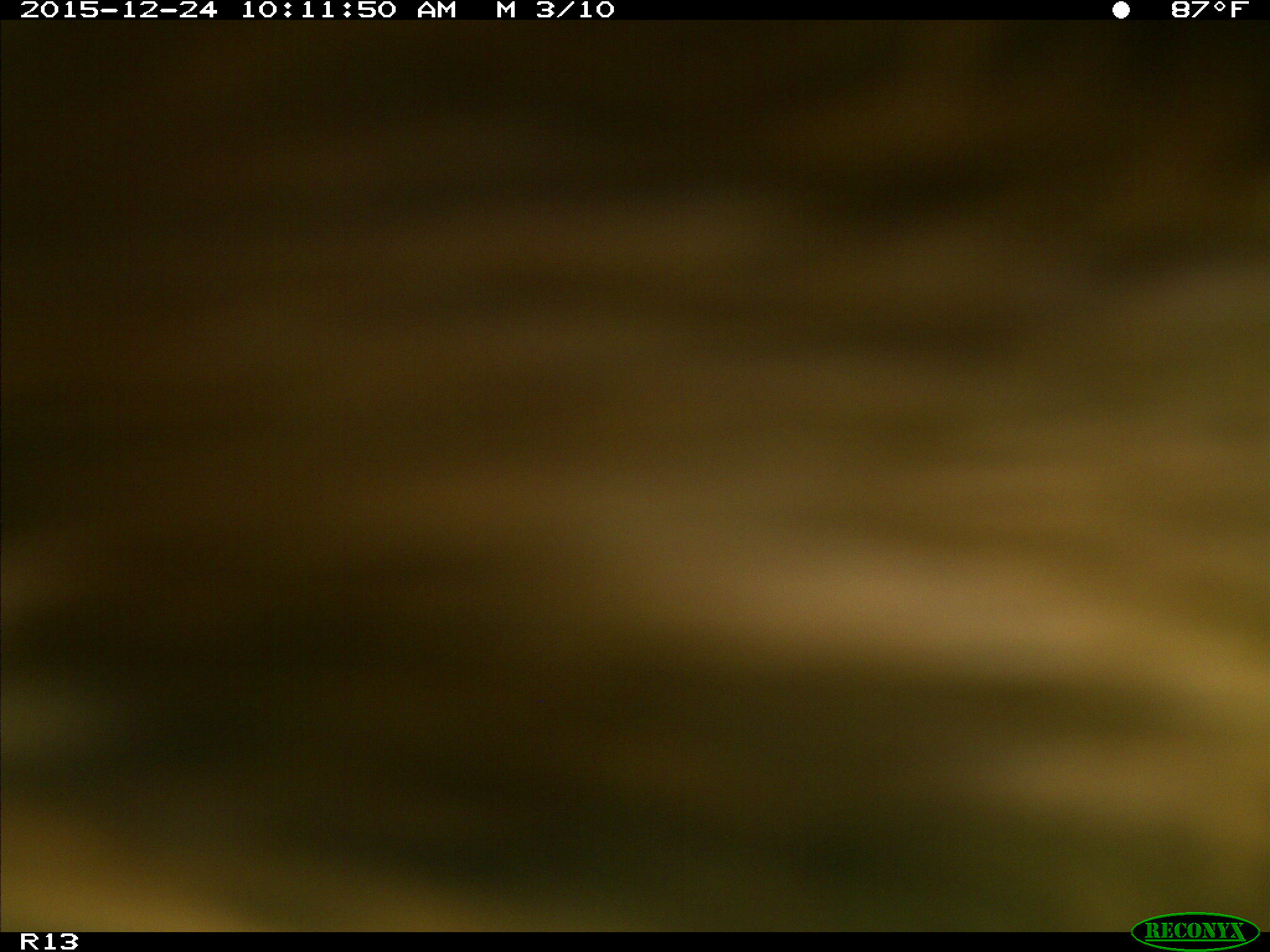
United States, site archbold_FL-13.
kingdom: Animalia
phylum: Chordata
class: Mammalia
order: Artiodactyla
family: Bovidae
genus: Bos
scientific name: Bos taurus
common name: domestic cow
Bos taurus (domestic cow).